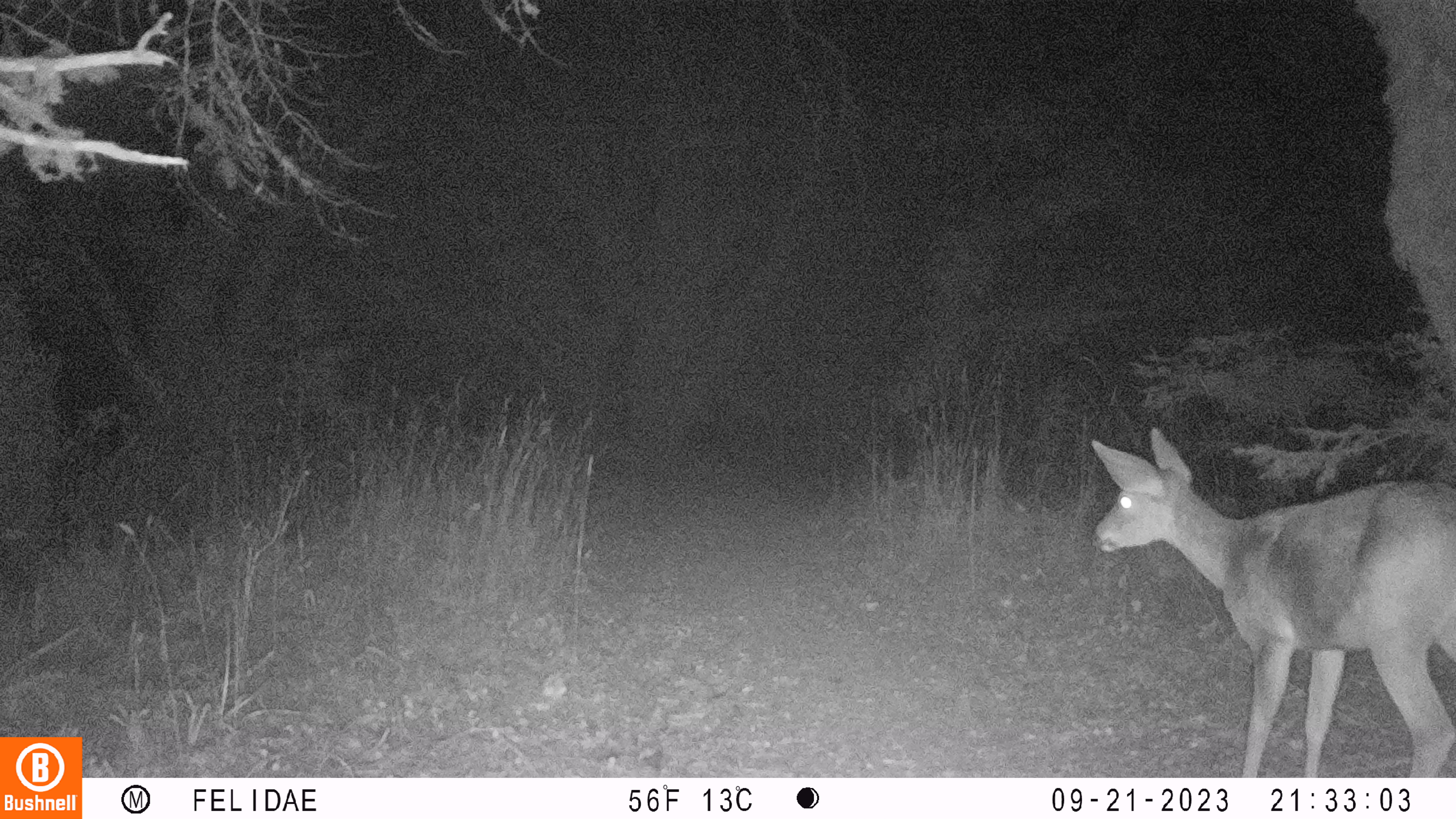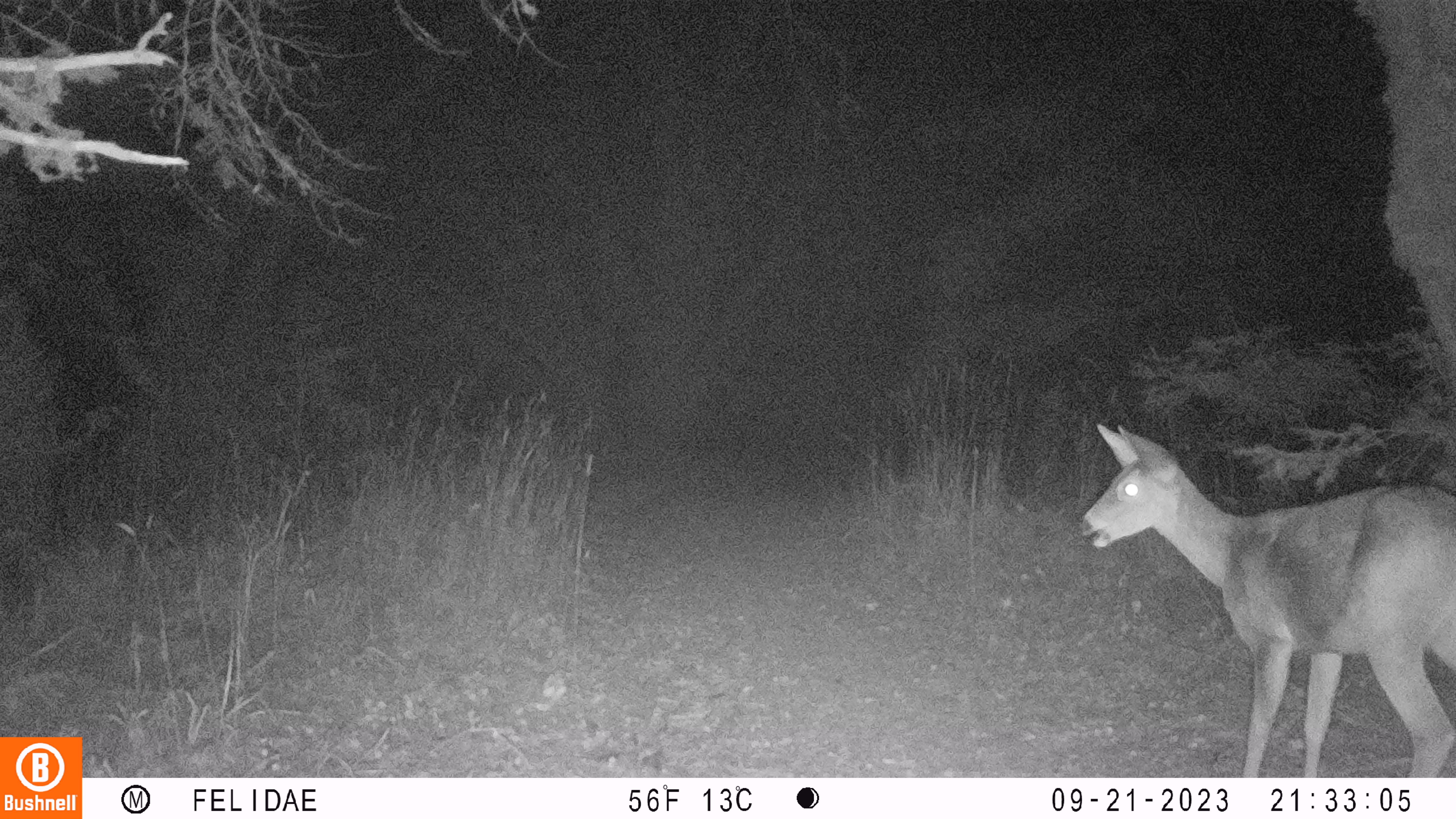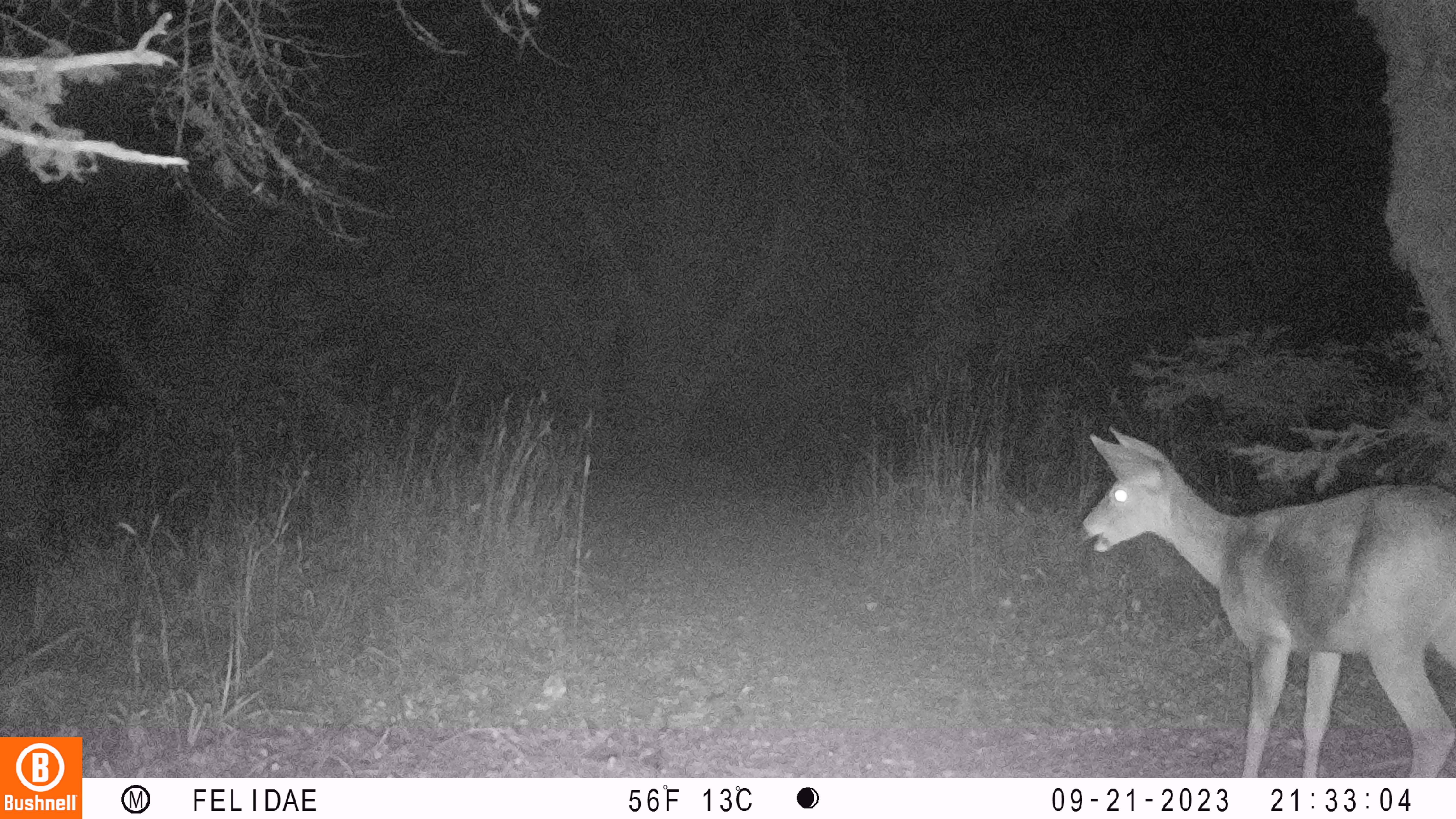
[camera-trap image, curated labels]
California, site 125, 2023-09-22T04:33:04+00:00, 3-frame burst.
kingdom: Animalia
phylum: Chordata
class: Mammalia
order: Artiodactyla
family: Cervidae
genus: Odocoileus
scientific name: Odocoileus hemionus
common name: mule deer